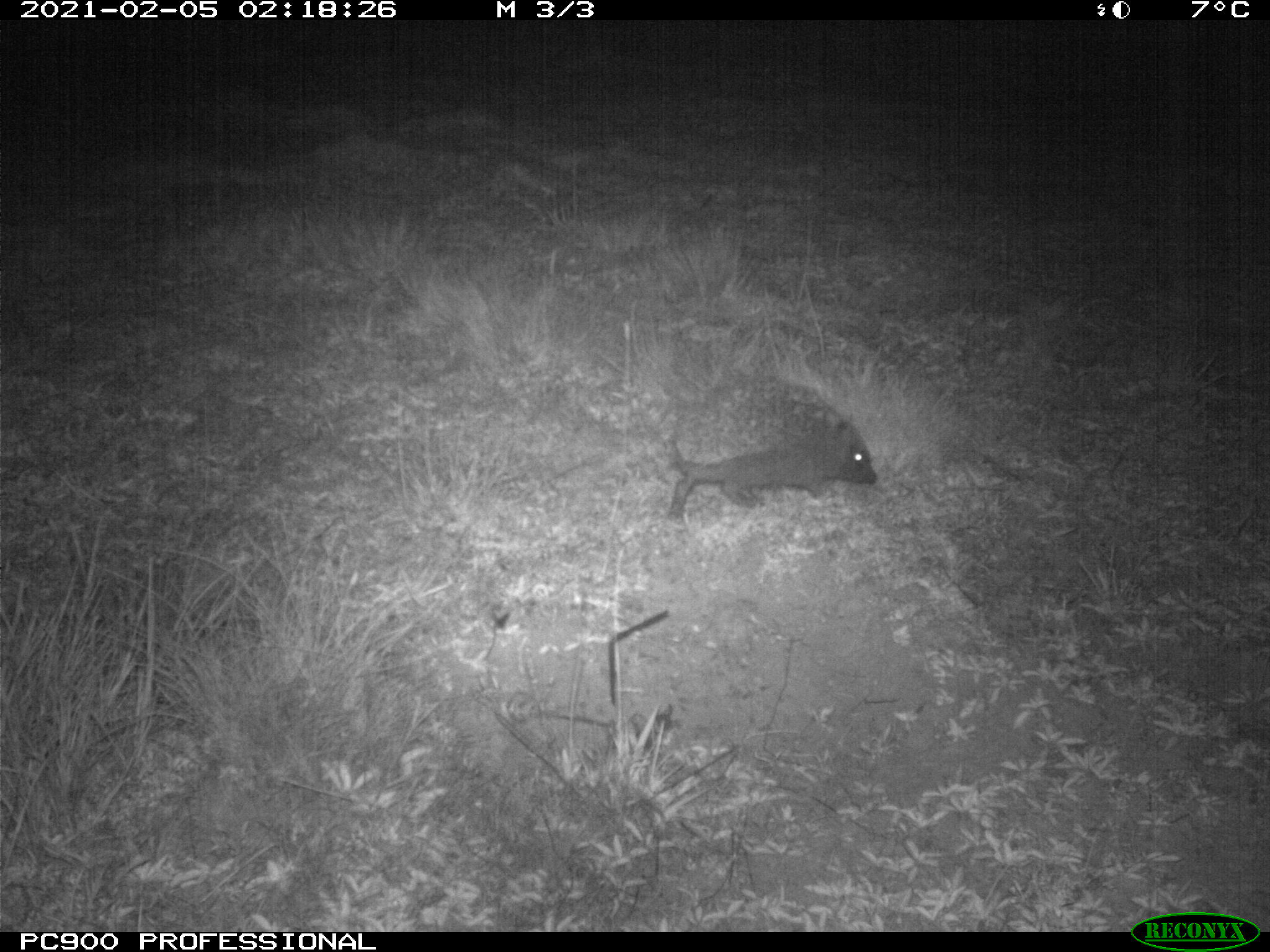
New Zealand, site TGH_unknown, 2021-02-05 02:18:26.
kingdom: Animalia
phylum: Chordata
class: Mammalia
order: Eulipotyphla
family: Erinaceidae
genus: Erinaceus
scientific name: Erinaceus europaeus europaeus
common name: european hedgehog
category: hedgehog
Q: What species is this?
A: Hedgehog (european hedgehog) (Erinaceus europaeus europaeus).